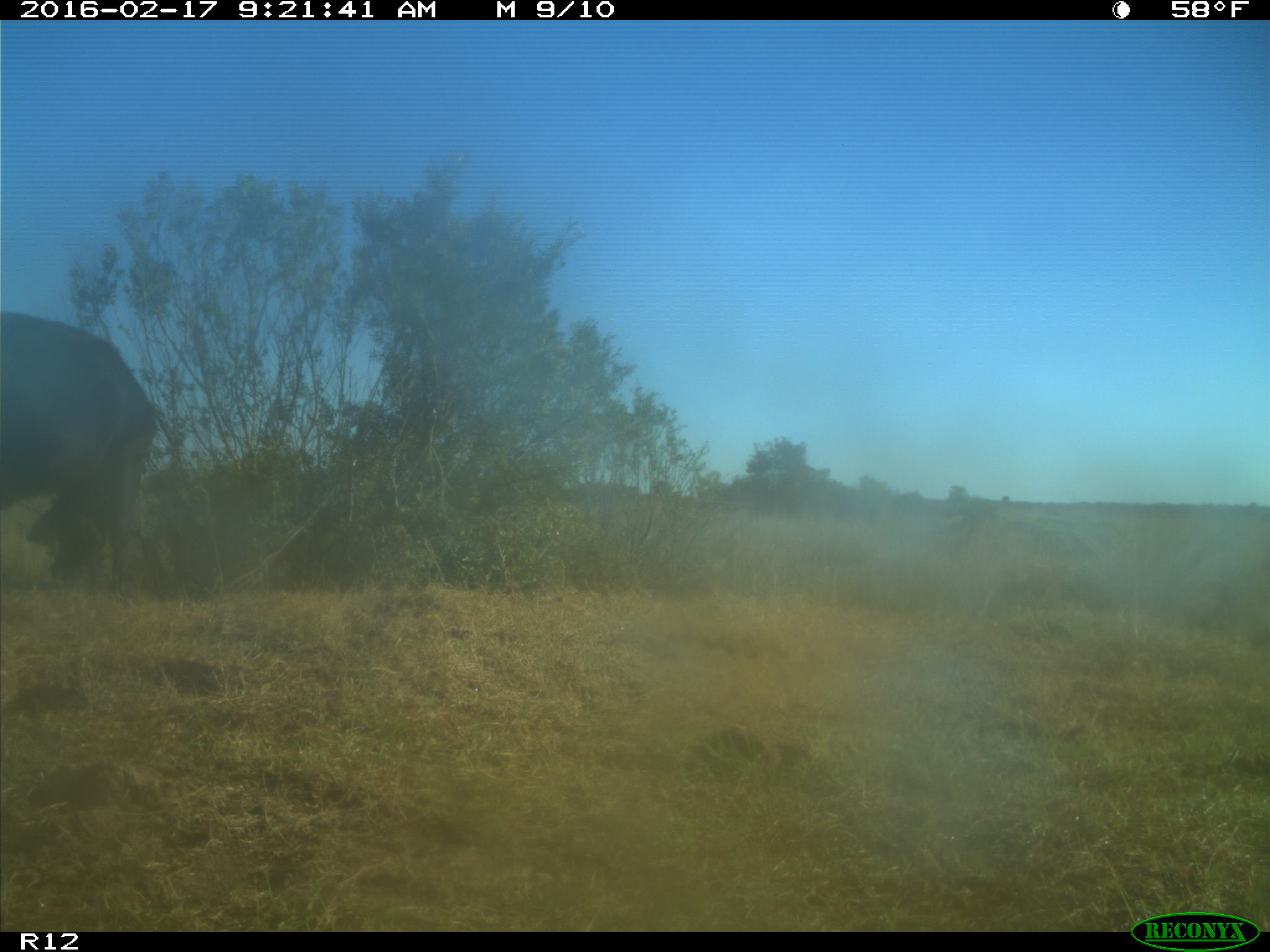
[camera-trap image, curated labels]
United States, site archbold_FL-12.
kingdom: Animalia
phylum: Chordata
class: Mammalia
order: Artiodactyla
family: Bovidae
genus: Bos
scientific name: Bos taurus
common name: domestic cow